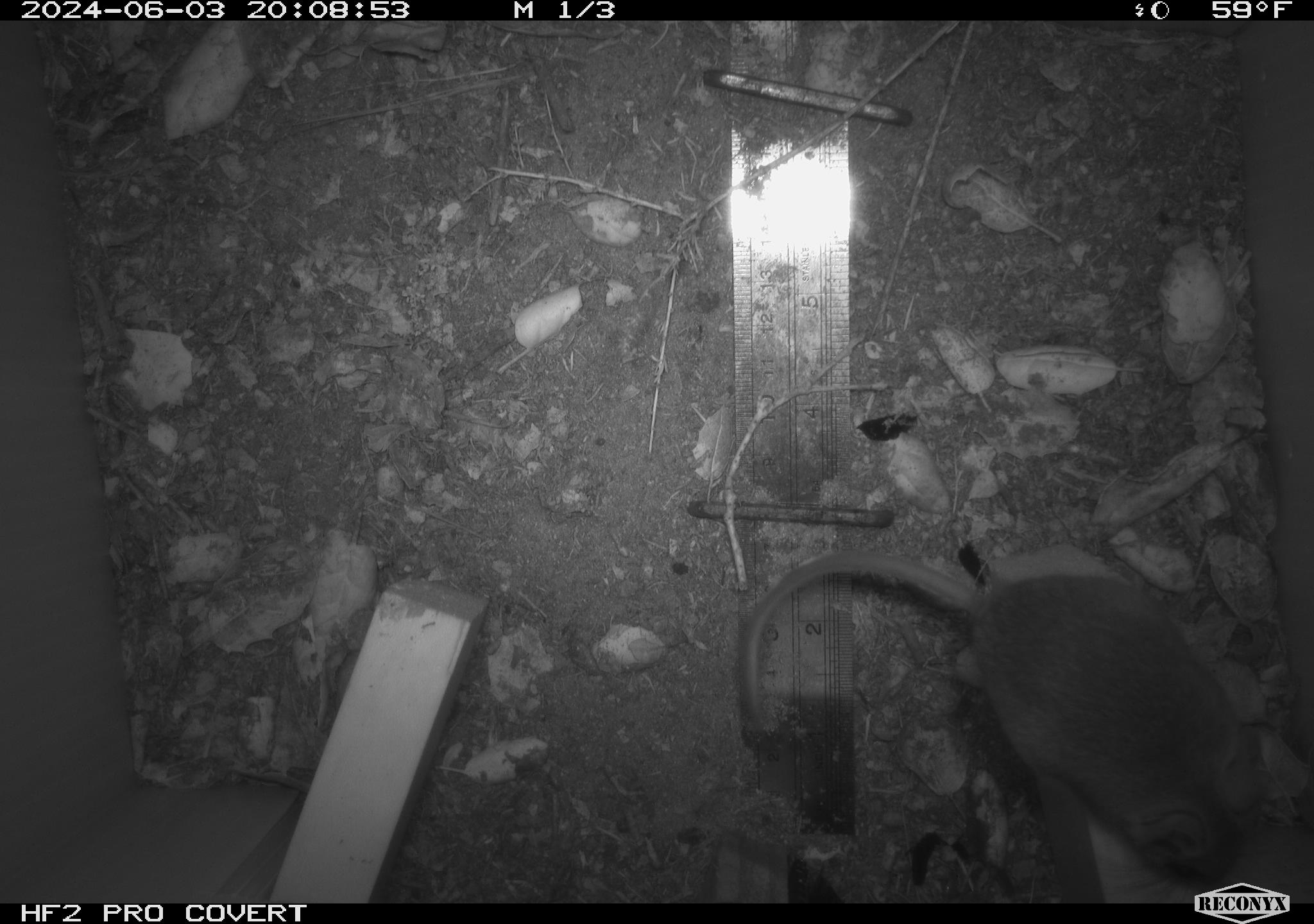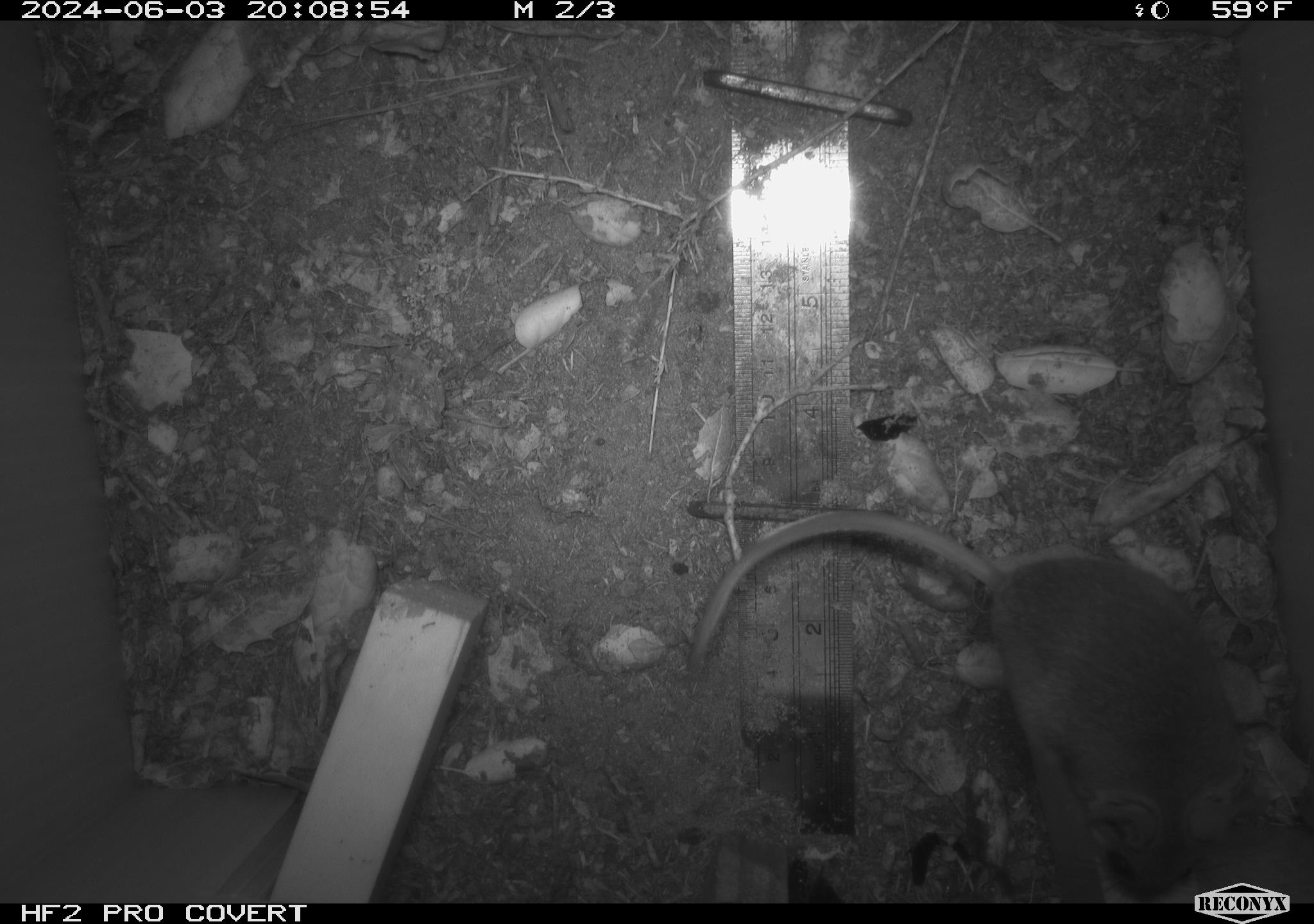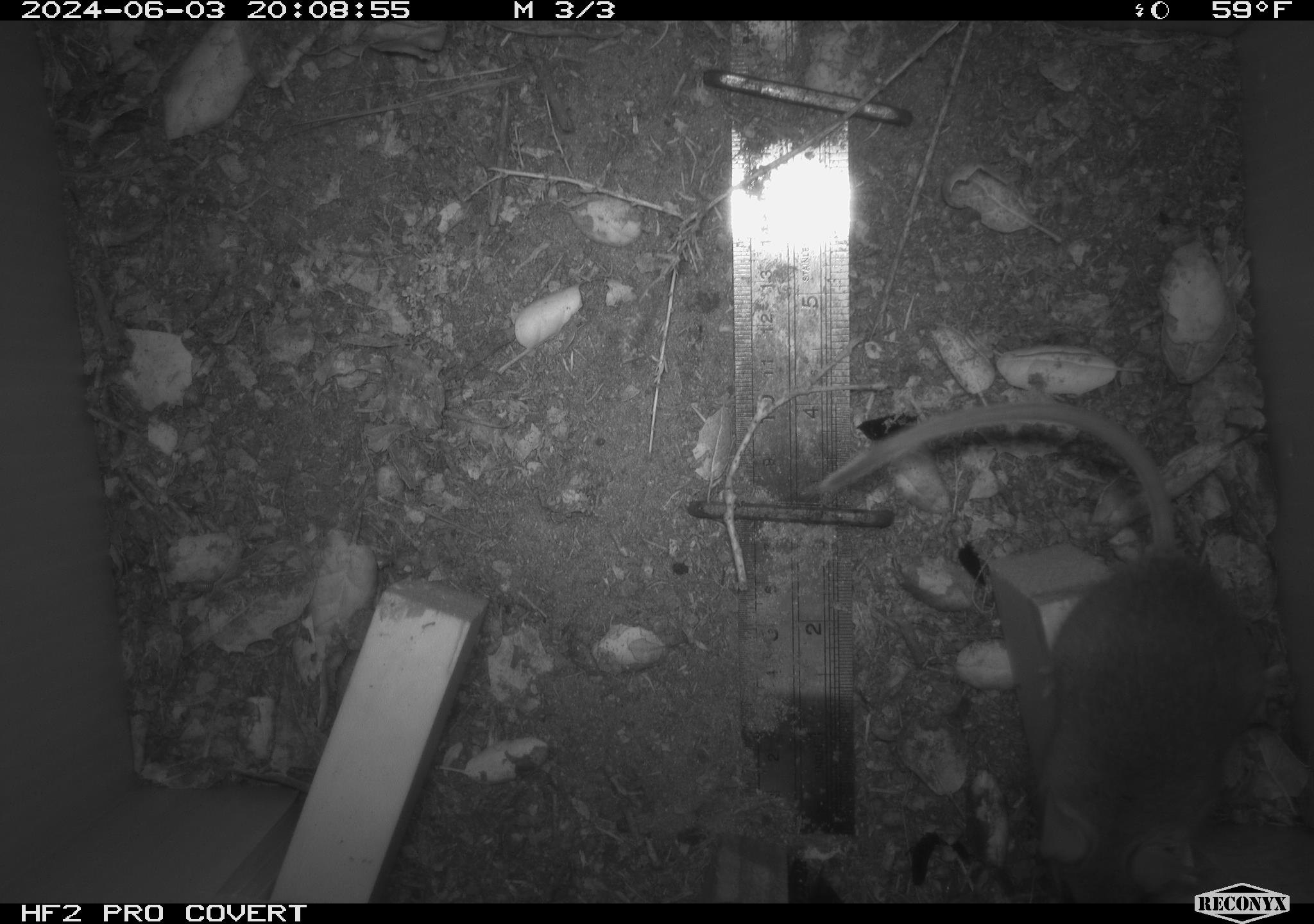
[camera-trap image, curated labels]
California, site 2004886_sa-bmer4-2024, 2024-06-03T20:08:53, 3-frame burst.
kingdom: Animalia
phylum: Chordata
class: Mammalia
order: Rodentia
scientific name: Rodentia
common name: mouse species